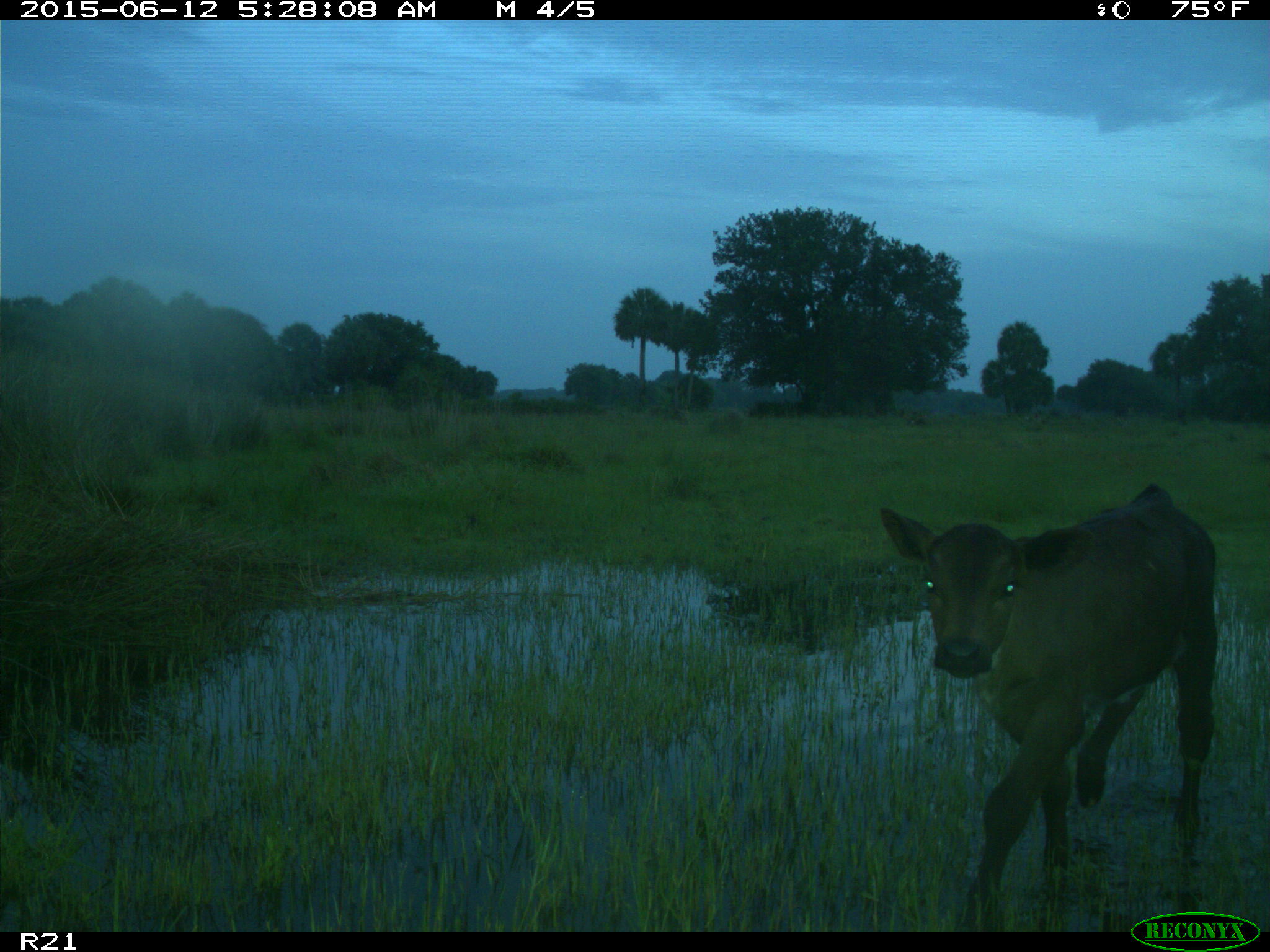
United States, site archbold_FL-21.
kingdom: Animalia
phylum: Chordata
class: Mammalia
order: Artiodactyla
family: Bovidae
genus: Bos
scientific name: Bos taurus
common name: domestic cow